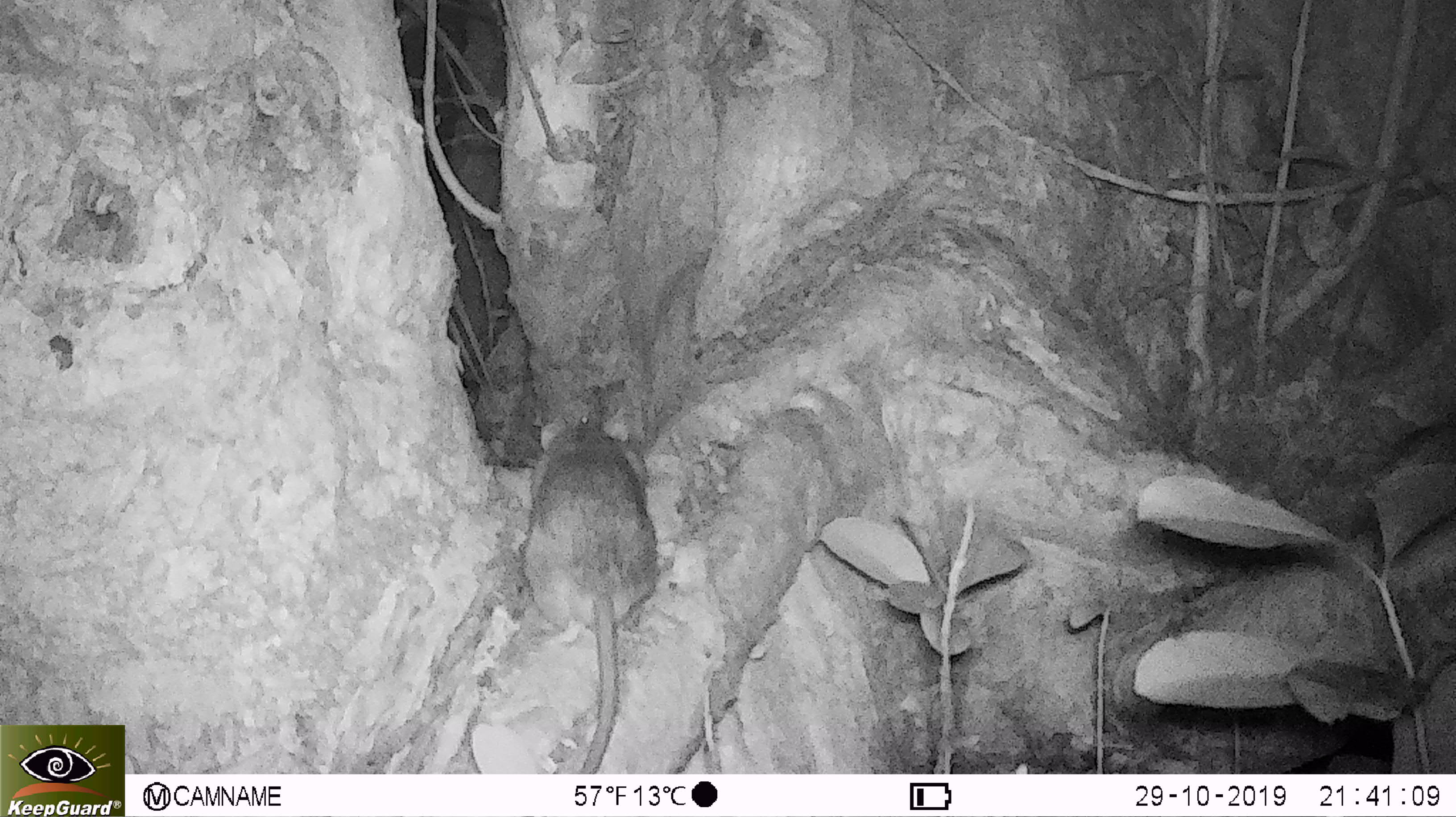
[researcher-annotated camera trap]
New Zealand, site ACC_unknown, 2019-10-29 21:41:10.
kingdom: Animalia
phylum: Chordata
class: Mammalia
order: Rodentia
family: Muridae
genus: Rattus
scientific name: Rattus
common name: rat